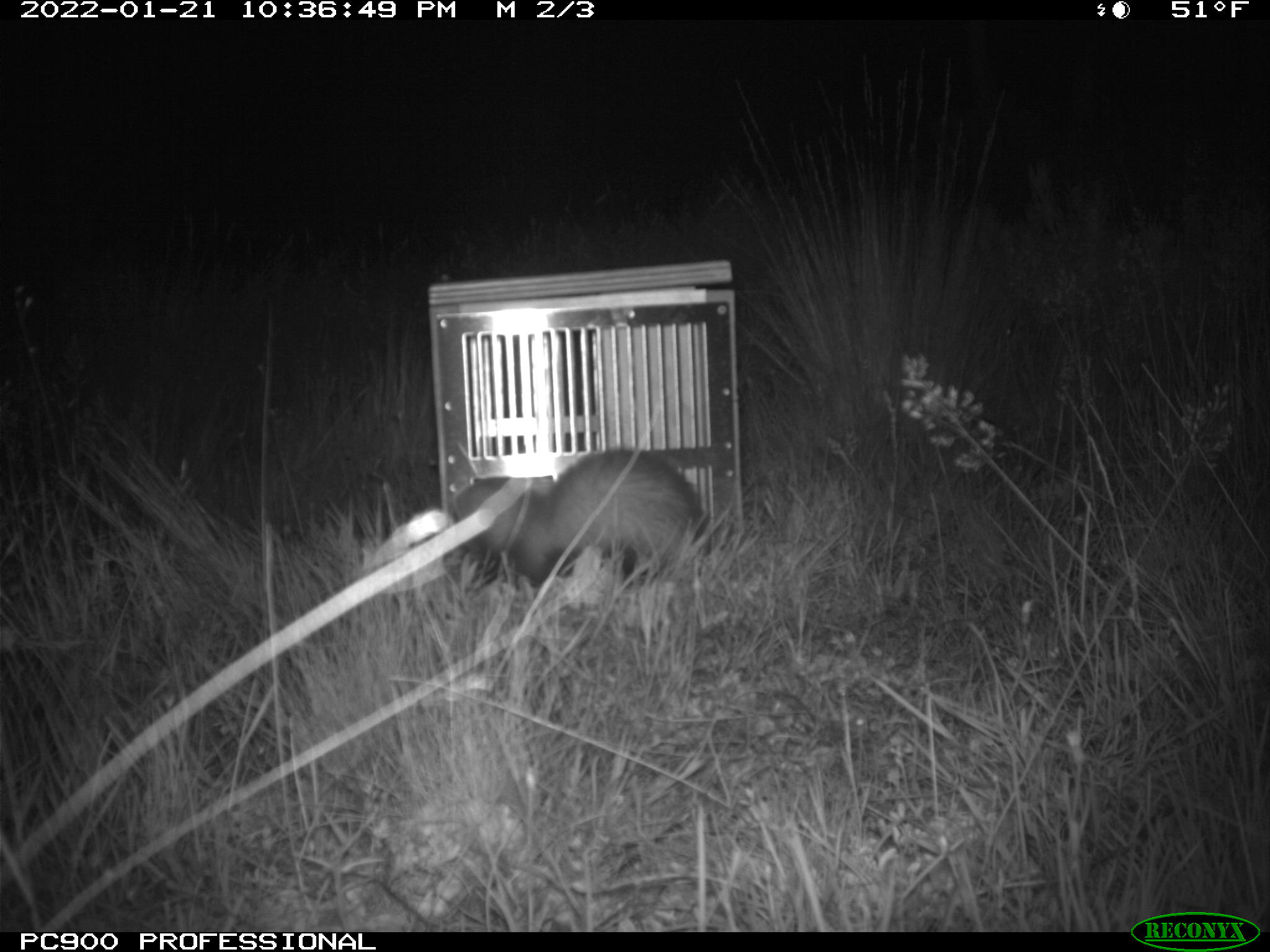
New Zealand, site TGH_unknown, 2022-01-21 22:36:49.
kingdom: Animalia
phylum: Chordata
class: Mammalia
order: Carnivora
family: Mustelidae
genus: Mustela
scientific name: Mustela furo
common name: ferret